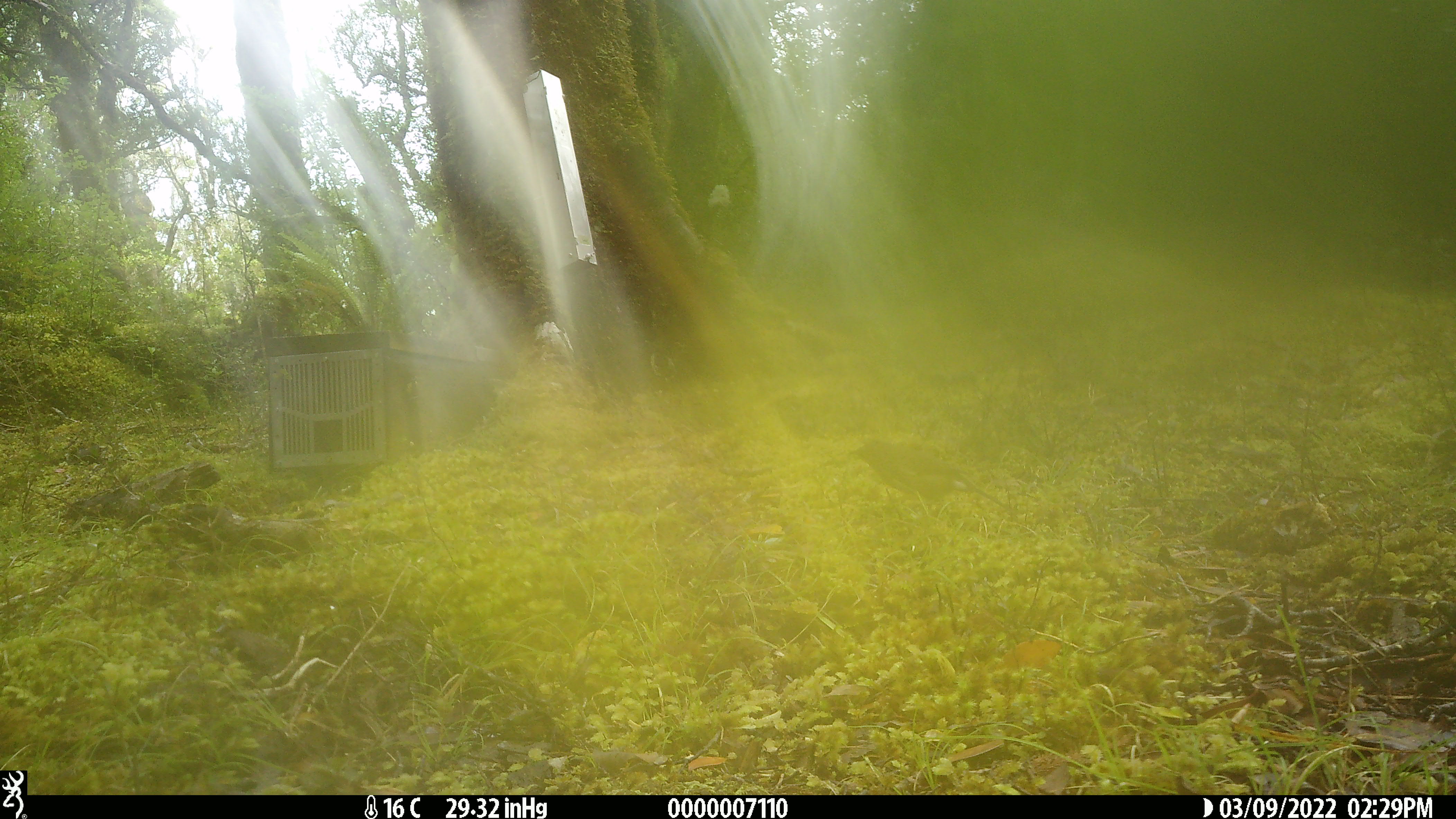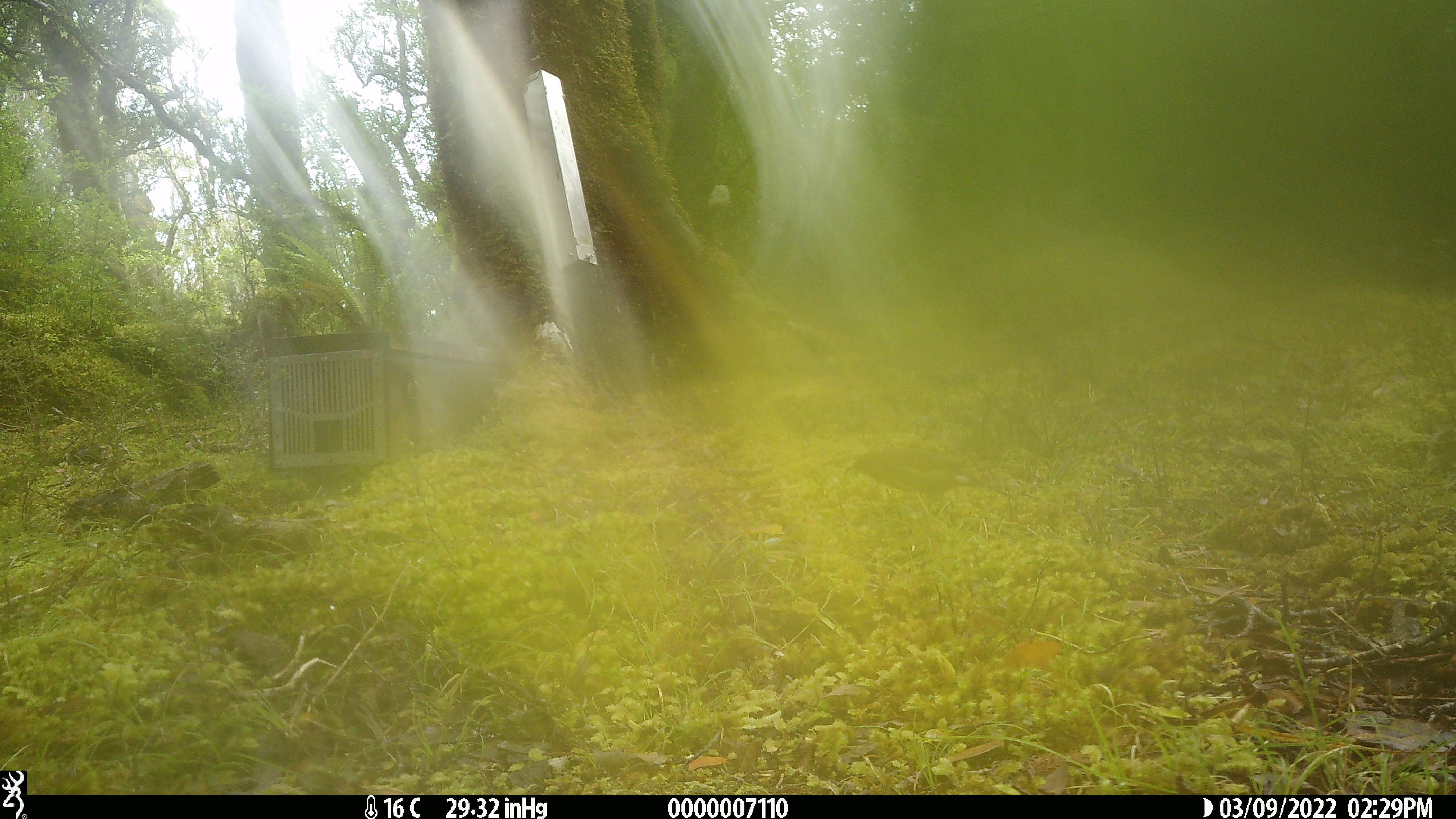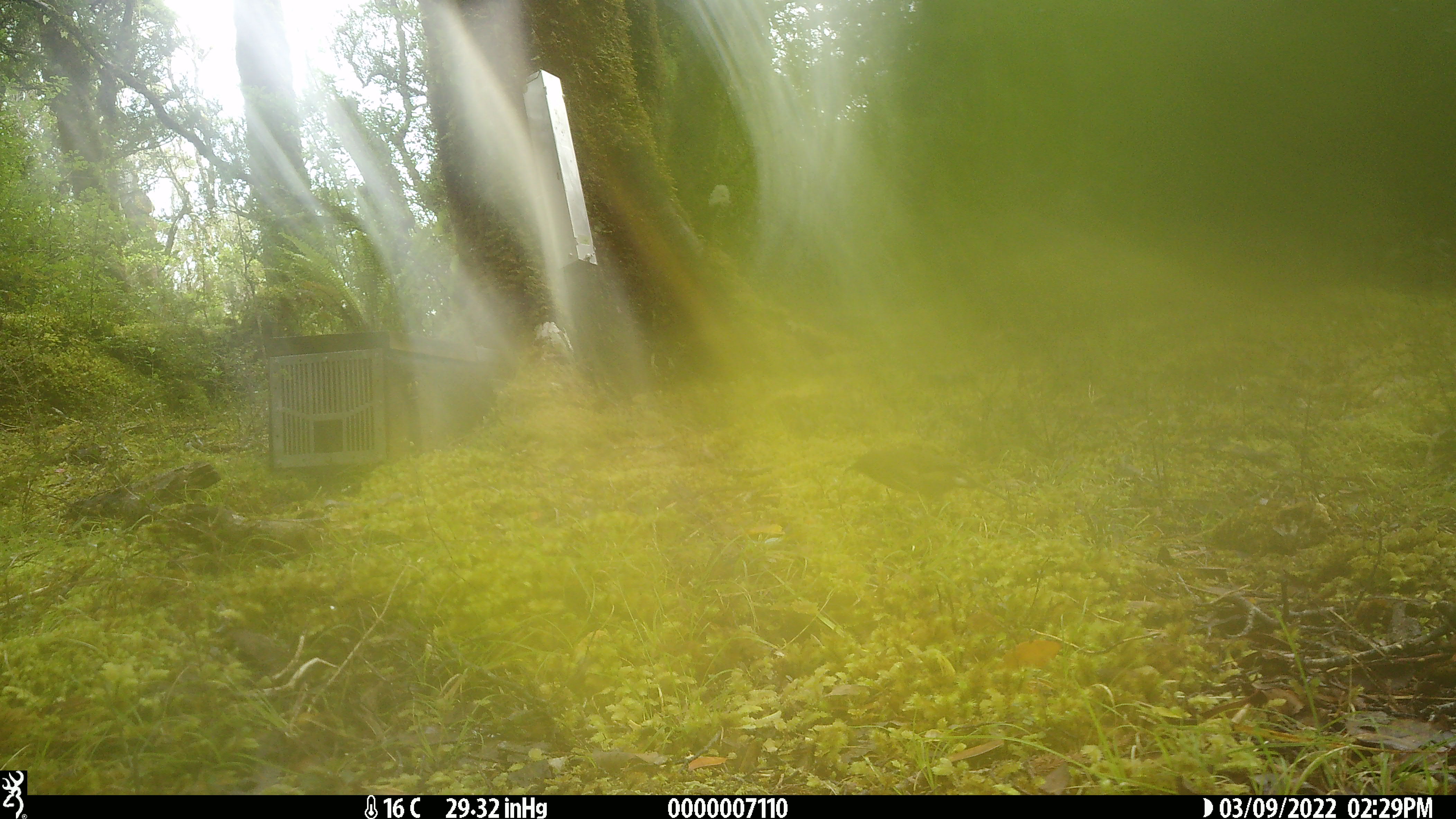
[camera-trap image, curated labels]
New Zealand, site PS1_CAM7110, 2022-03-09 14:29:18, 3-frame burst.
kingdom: Animalia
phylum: Chordata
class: Aves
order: Passeriformes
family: Meliphagidae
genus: Anthornis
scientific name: Anthornis melanura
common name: new zealand bellbird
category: bellbird